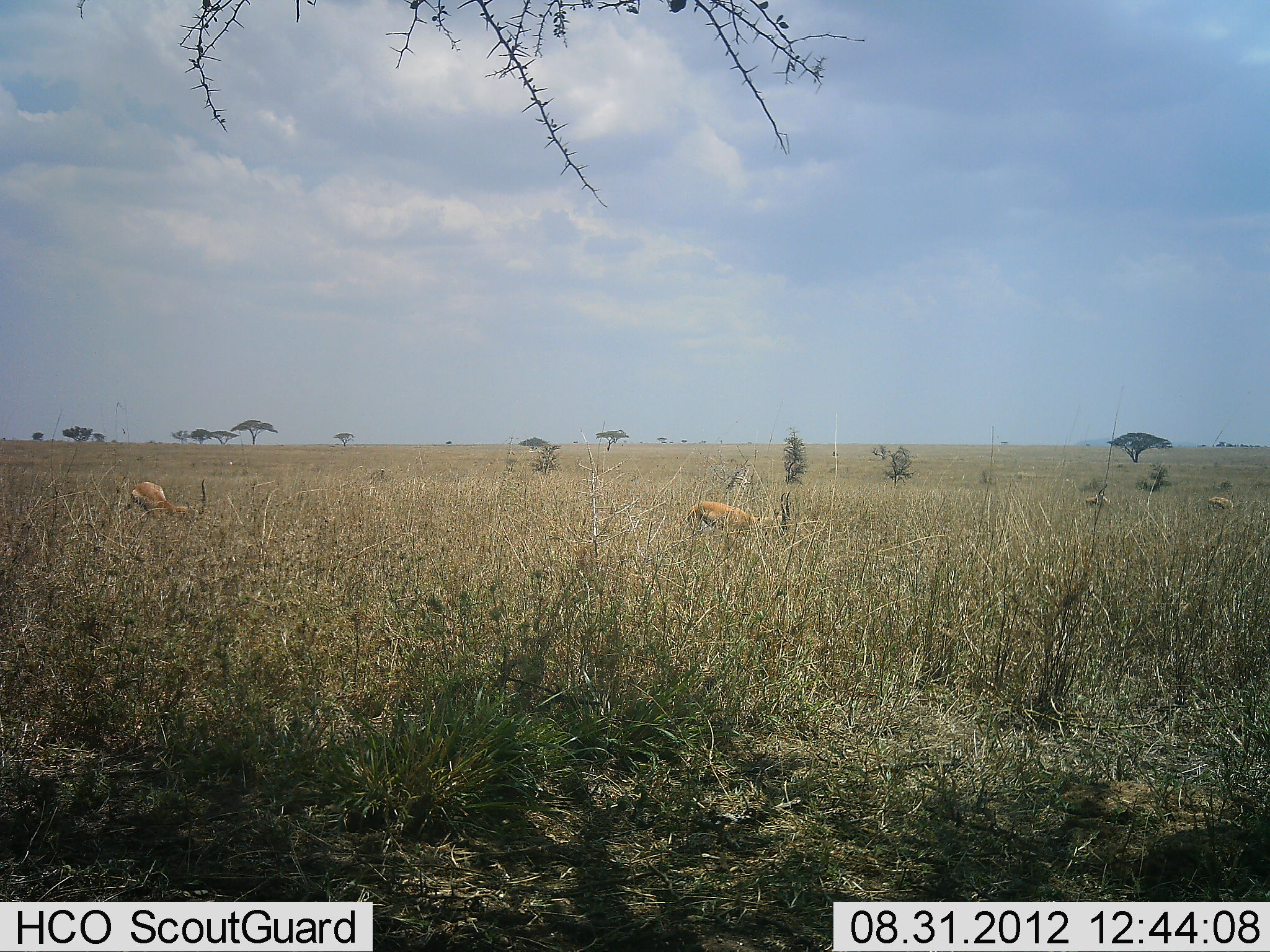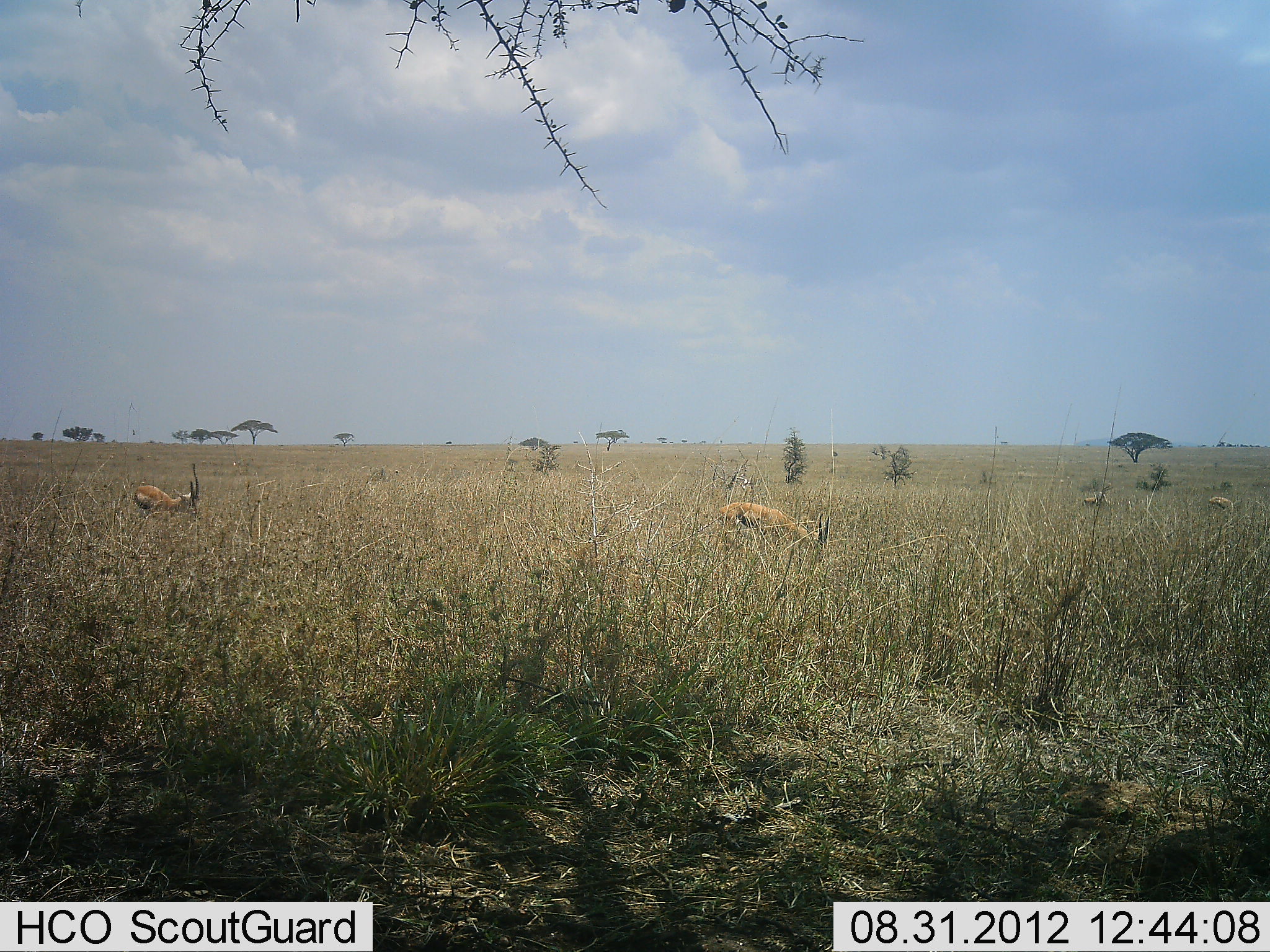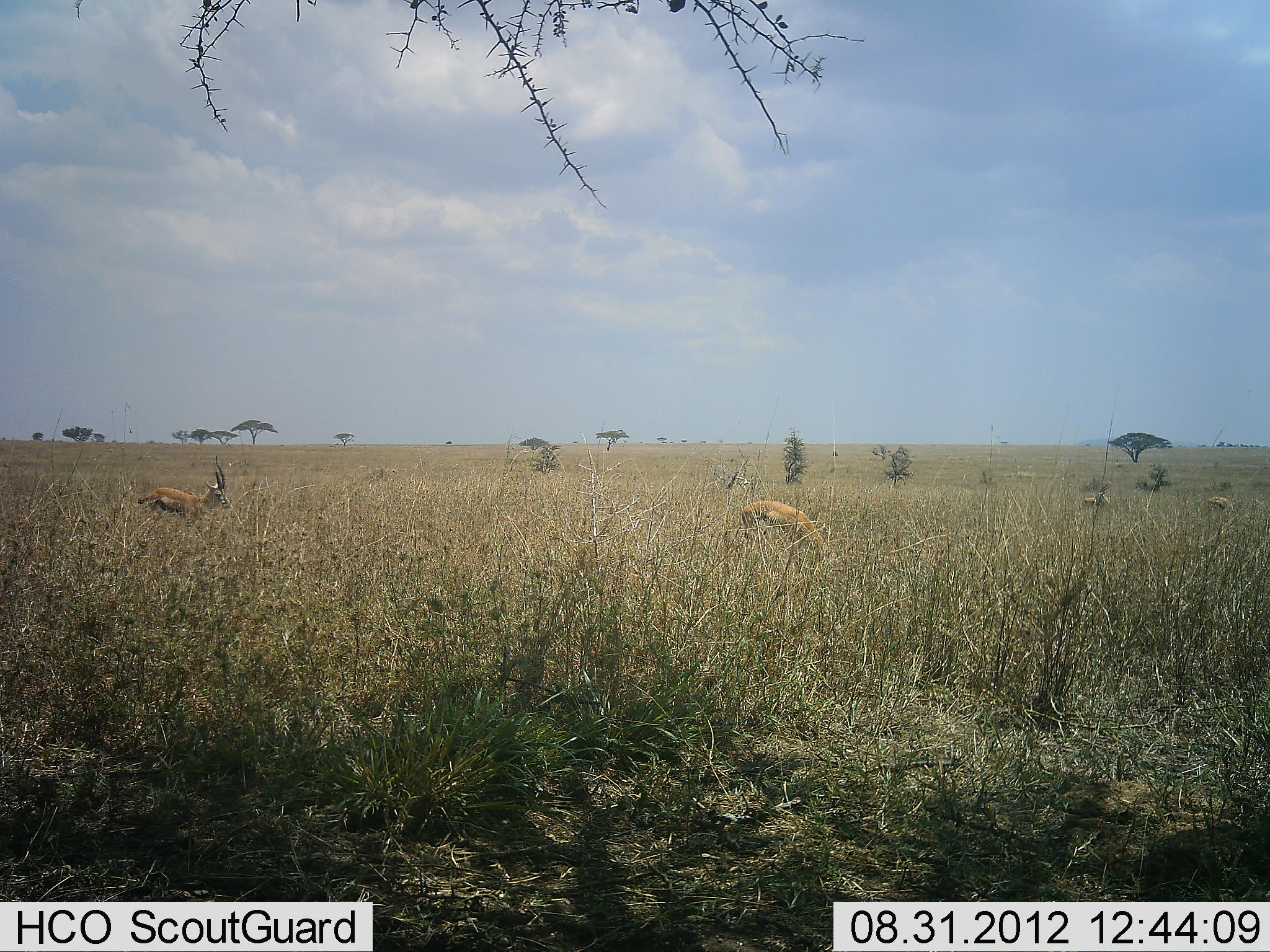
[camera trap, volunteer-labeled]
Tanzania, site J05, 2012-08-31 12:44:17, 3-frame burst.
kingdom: Animalia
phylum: Chordata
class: Mammalia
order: Artiodactyla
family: Bovidae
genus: Eudorcas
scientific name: Eudorcas thomsonii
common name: thomson's gazelle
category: gazellethomsons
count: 4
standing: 20%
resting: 0%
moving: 60%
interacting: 0%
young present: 0%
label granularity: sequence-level